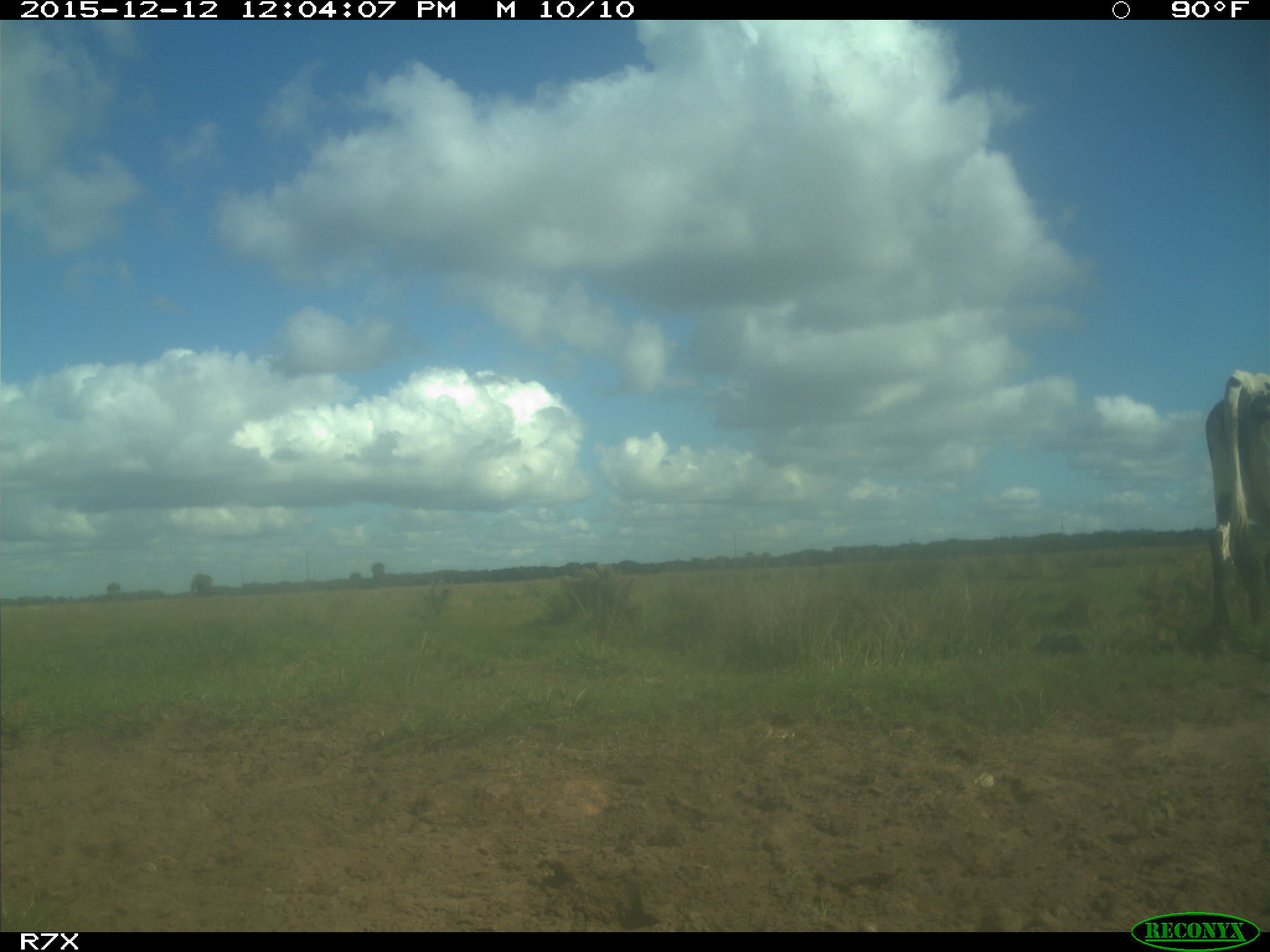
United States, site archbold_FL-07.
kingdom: Animalia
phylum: Chordata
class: Mammalia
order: Artiodactyla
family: Bovidae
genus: Bos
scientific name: Bos taurus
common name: domestic cow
Bos taurus (domestic cow).